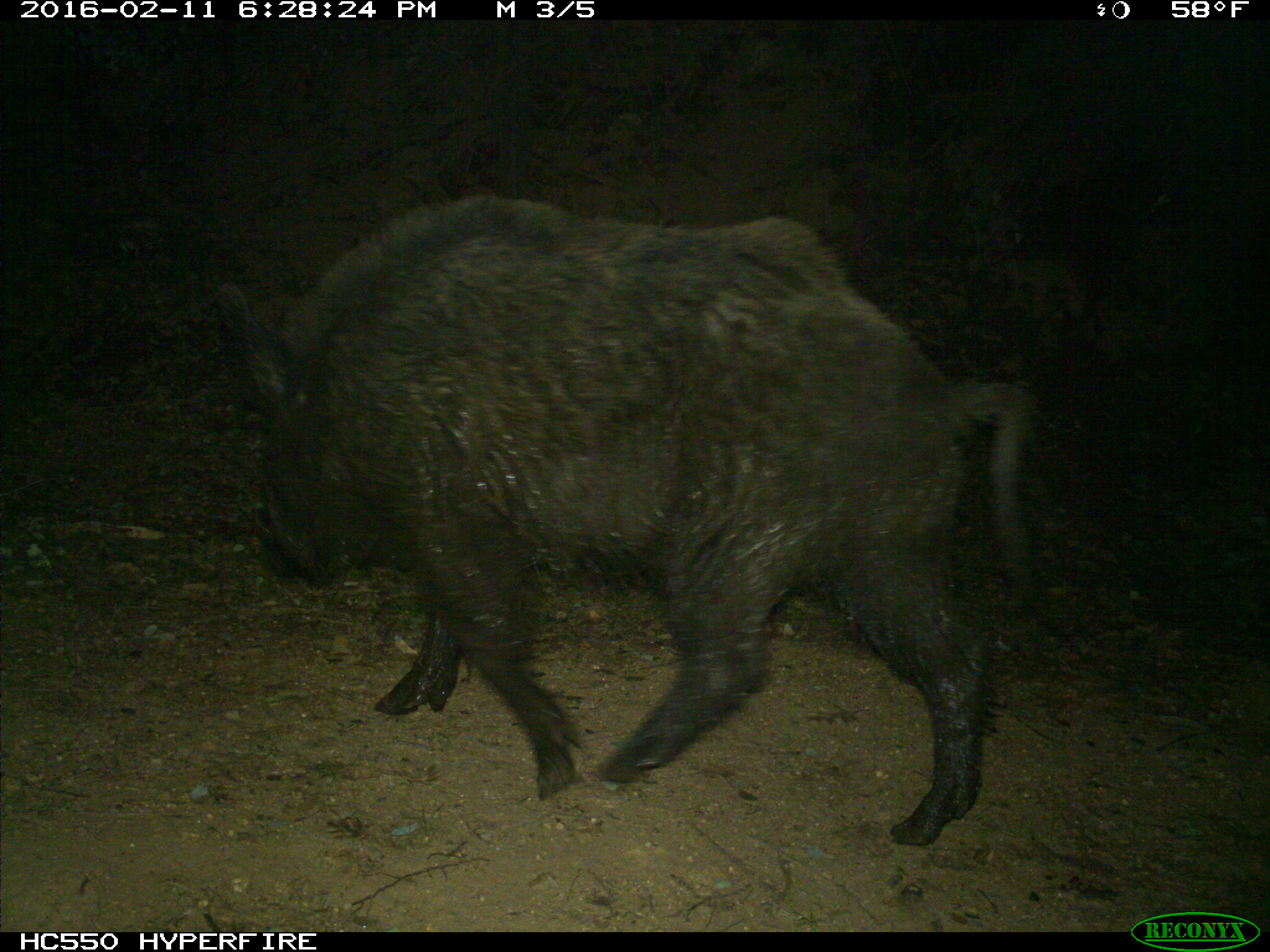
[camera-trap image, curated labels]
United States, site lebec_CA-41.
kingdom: Animalia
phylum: Chordata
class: Mammalia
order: Artiodactyla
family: Suidae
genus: Sus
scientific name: Sus scrofa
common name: wild boar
Sus scrofa (wild boar).